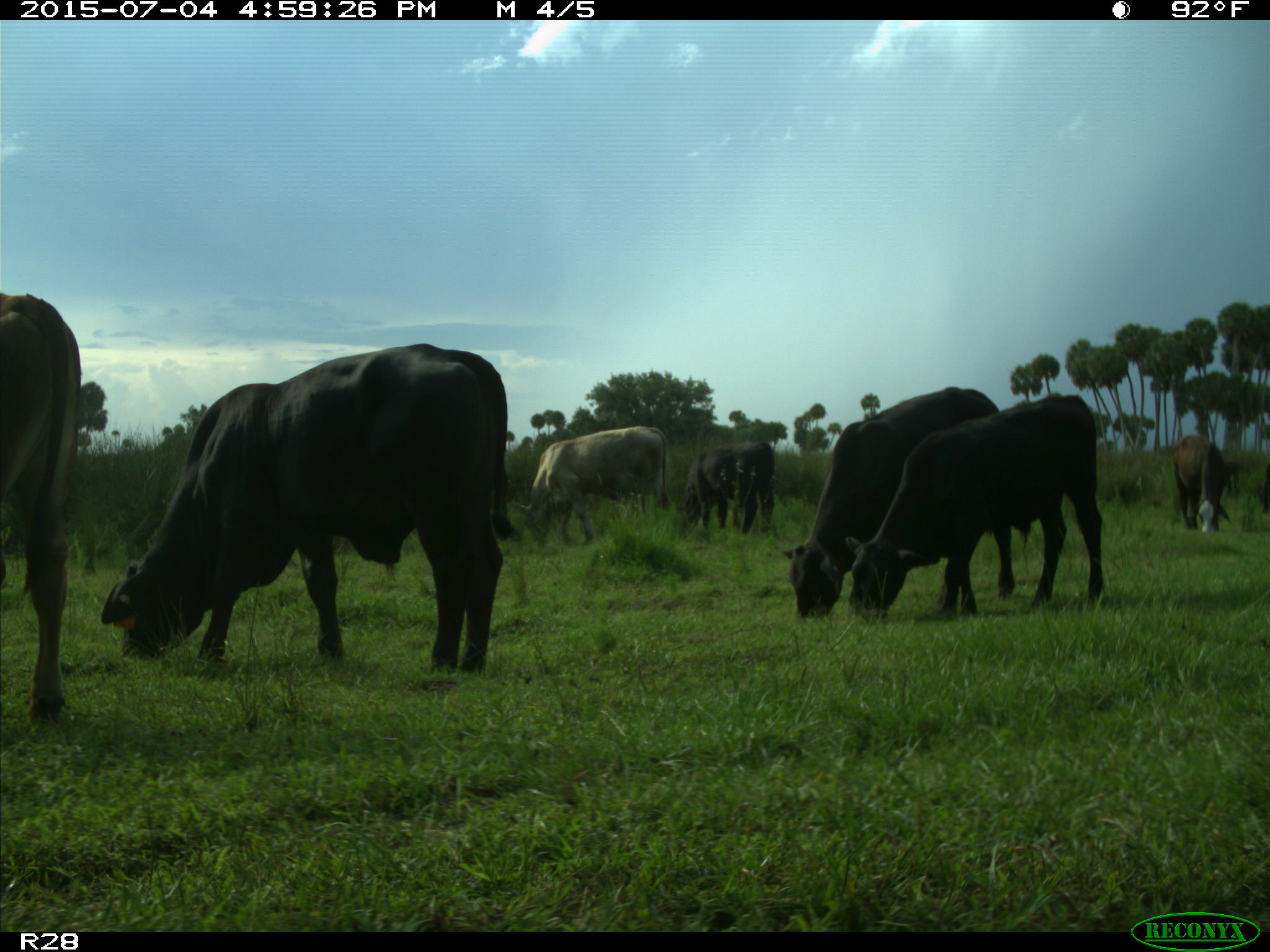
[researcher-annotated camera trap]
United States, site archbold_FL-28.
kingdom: Animalia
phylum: Chordata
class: Mammalia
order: Artiodactyla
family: Bovidae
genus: Bos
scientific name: Bos taurus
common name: domestic cow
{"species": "Bos taurus (domestic cow)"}